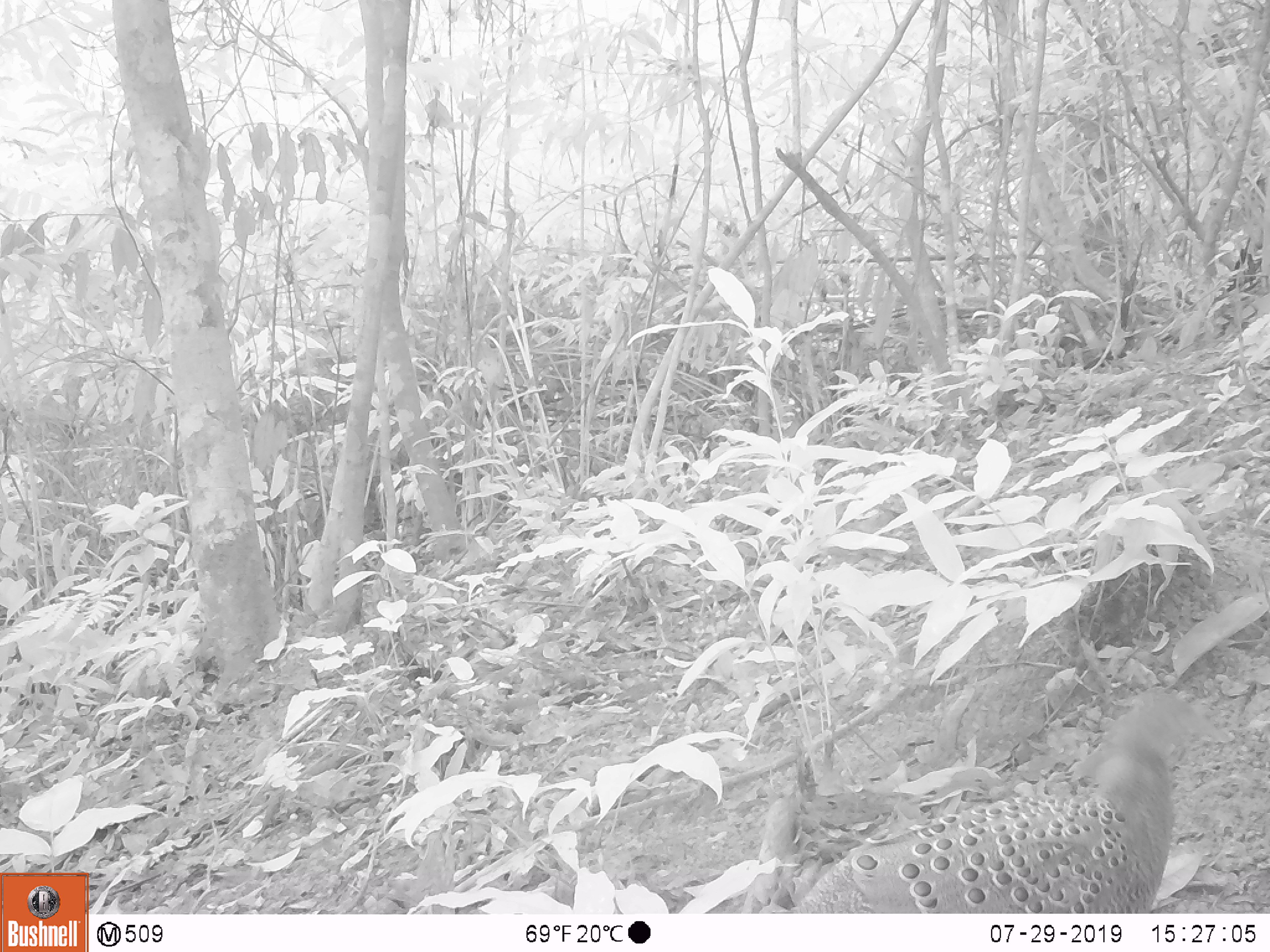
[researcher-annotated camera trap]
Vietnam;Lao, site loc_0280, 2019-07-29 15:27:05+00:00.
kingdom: Animalia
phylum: Chordata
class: Aves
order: Galliformes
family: Phasianidae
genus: Polyplectron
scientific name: Polyplectron bicalcaratum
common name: gray peacock-pheasant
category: grey peacock pheasant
Grey peacock pheasant (gray peacock-pheasant) (Polyplectron bicalcaratum). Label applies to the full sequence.